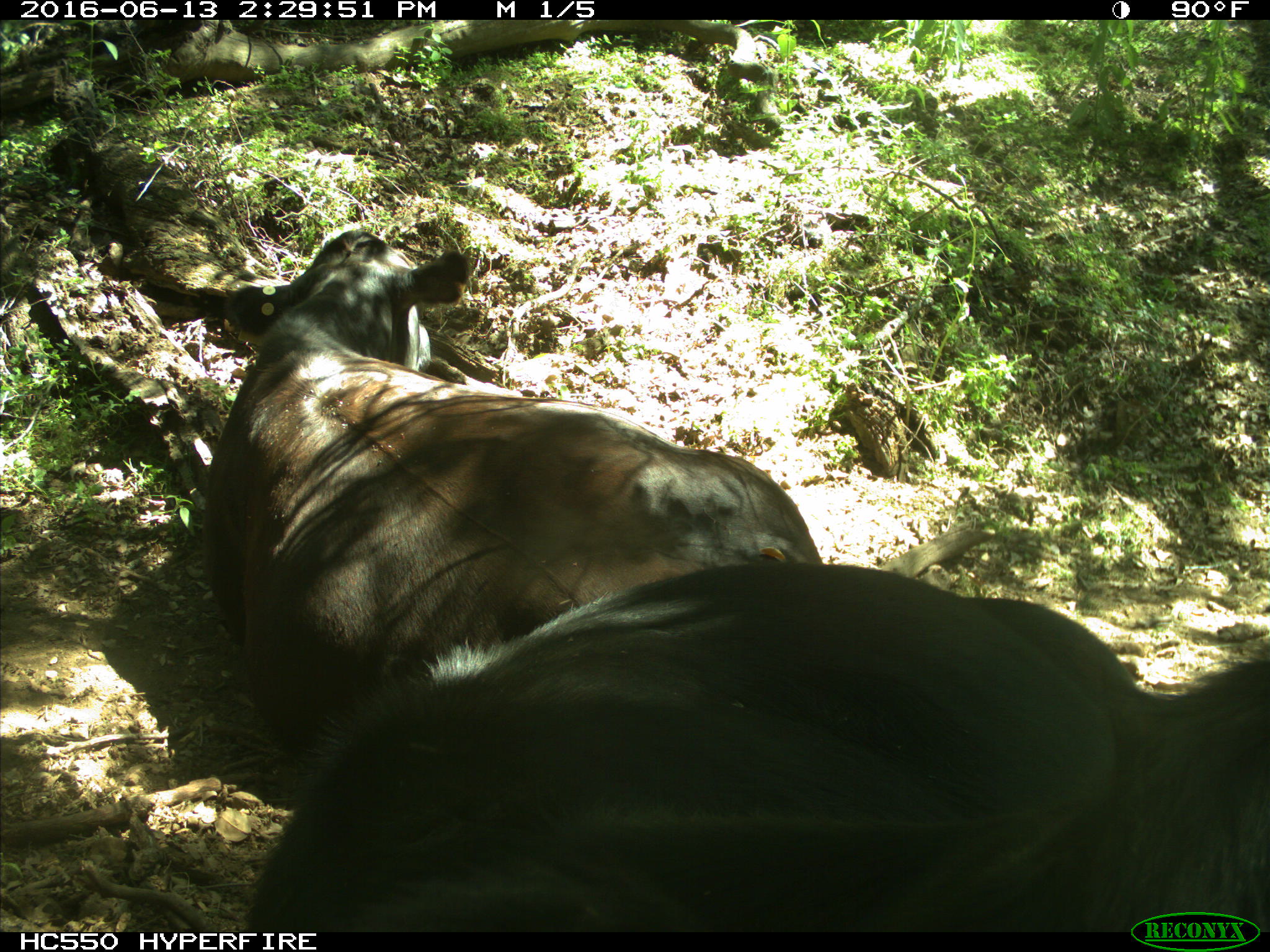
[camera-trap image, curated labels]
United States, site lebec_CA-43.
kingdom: Animalia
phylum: Chordata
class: Mammalia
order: Artiodactyla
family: Bovidae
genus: Bos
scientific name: Bos taurus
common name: domestic cow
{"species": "Bos taurus (domestic cow)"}